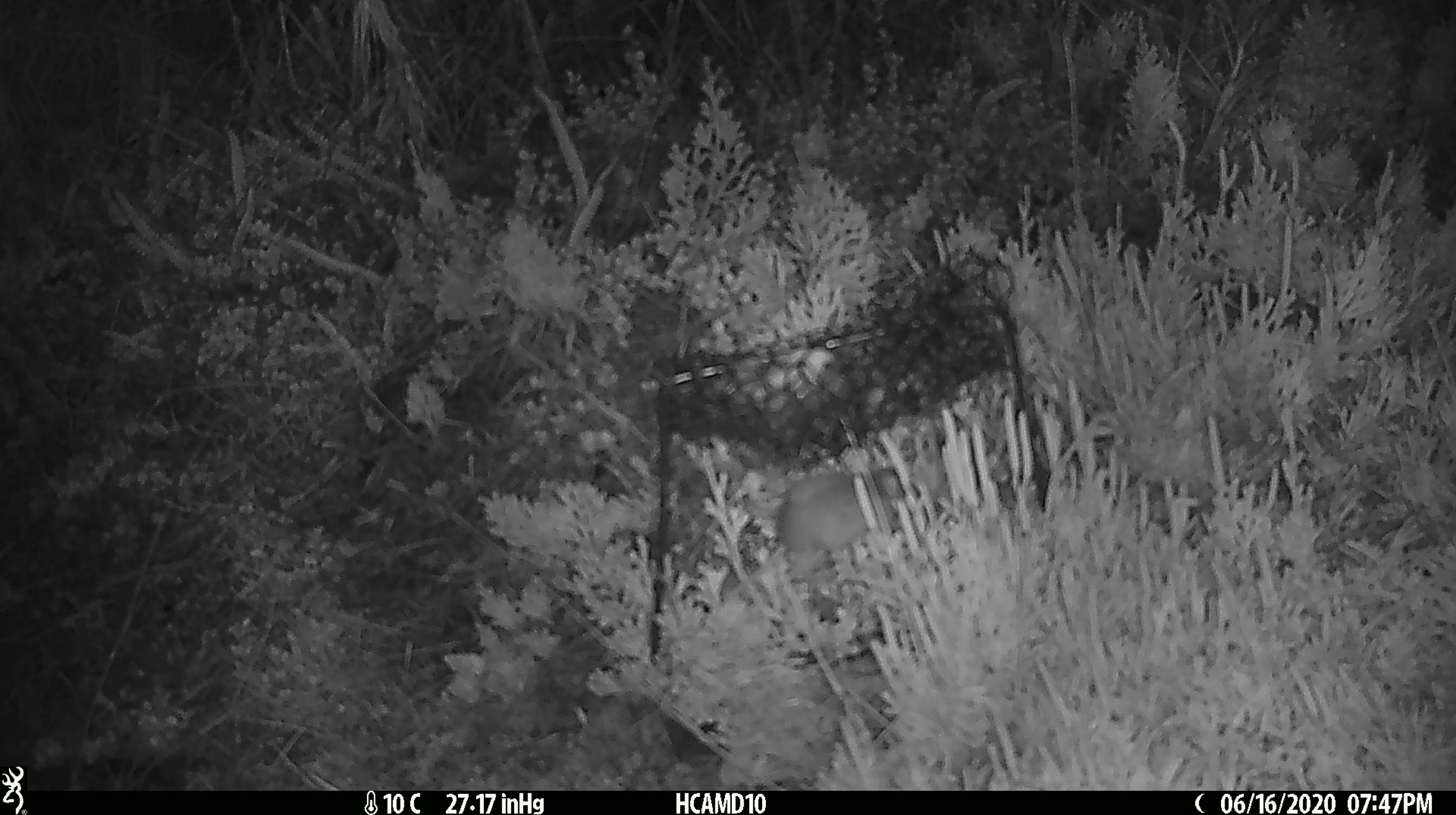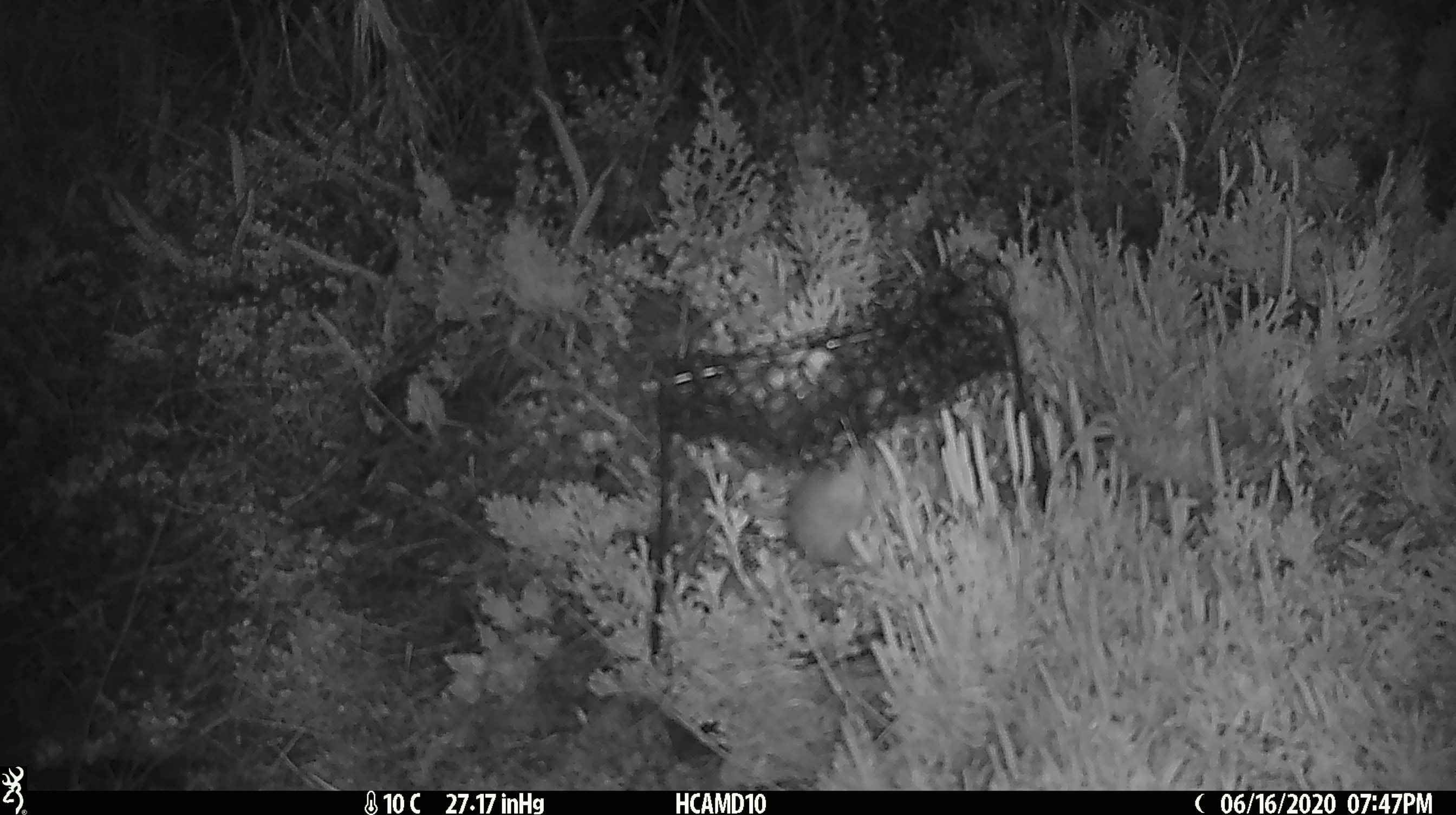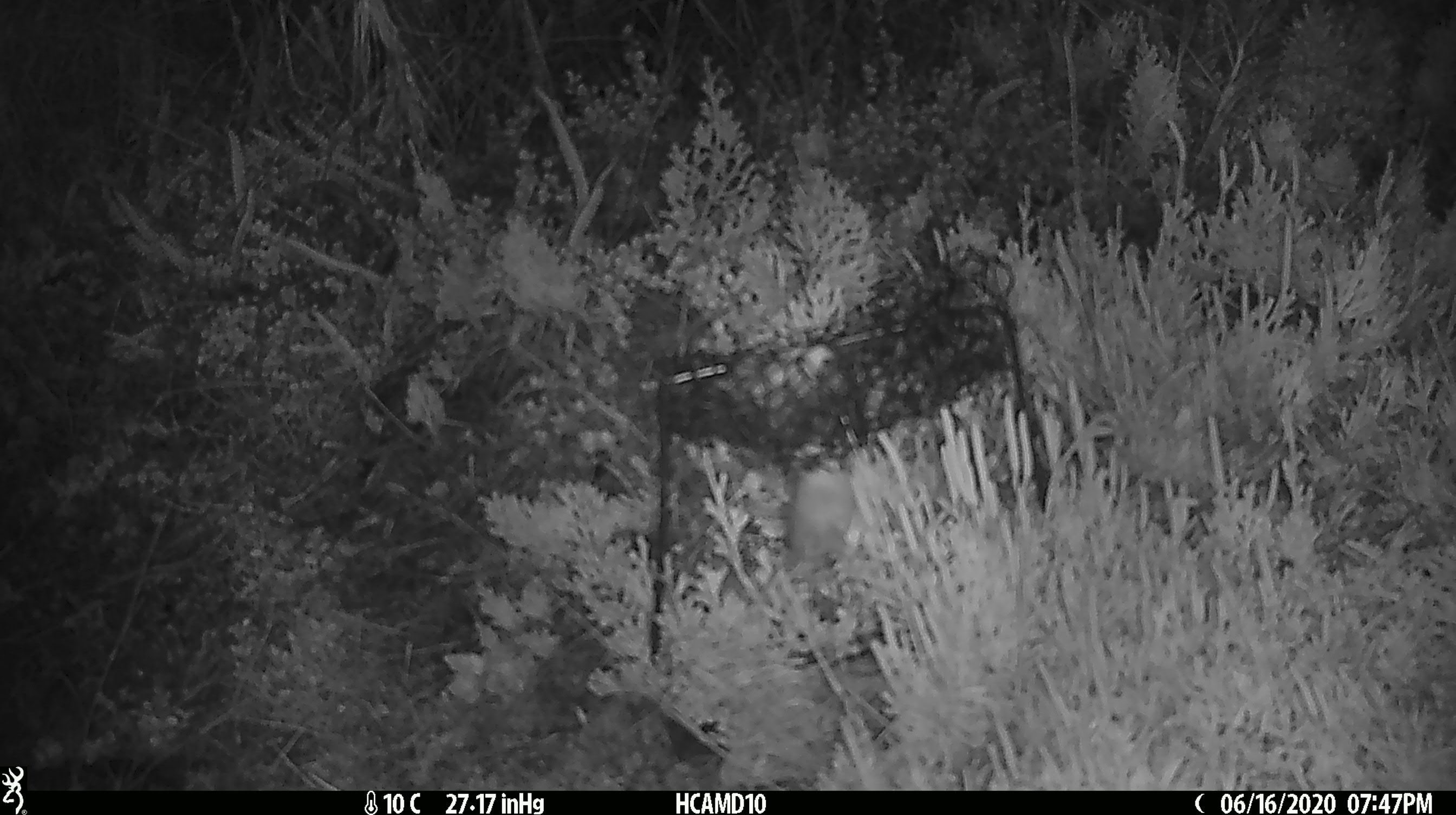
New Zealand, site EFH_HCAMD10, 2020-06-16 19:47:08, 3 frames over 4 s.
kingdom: Animalia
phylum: Chordata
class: Mammalia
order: Rodentia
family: Muridae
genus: Mus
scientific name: Mus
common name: mouse